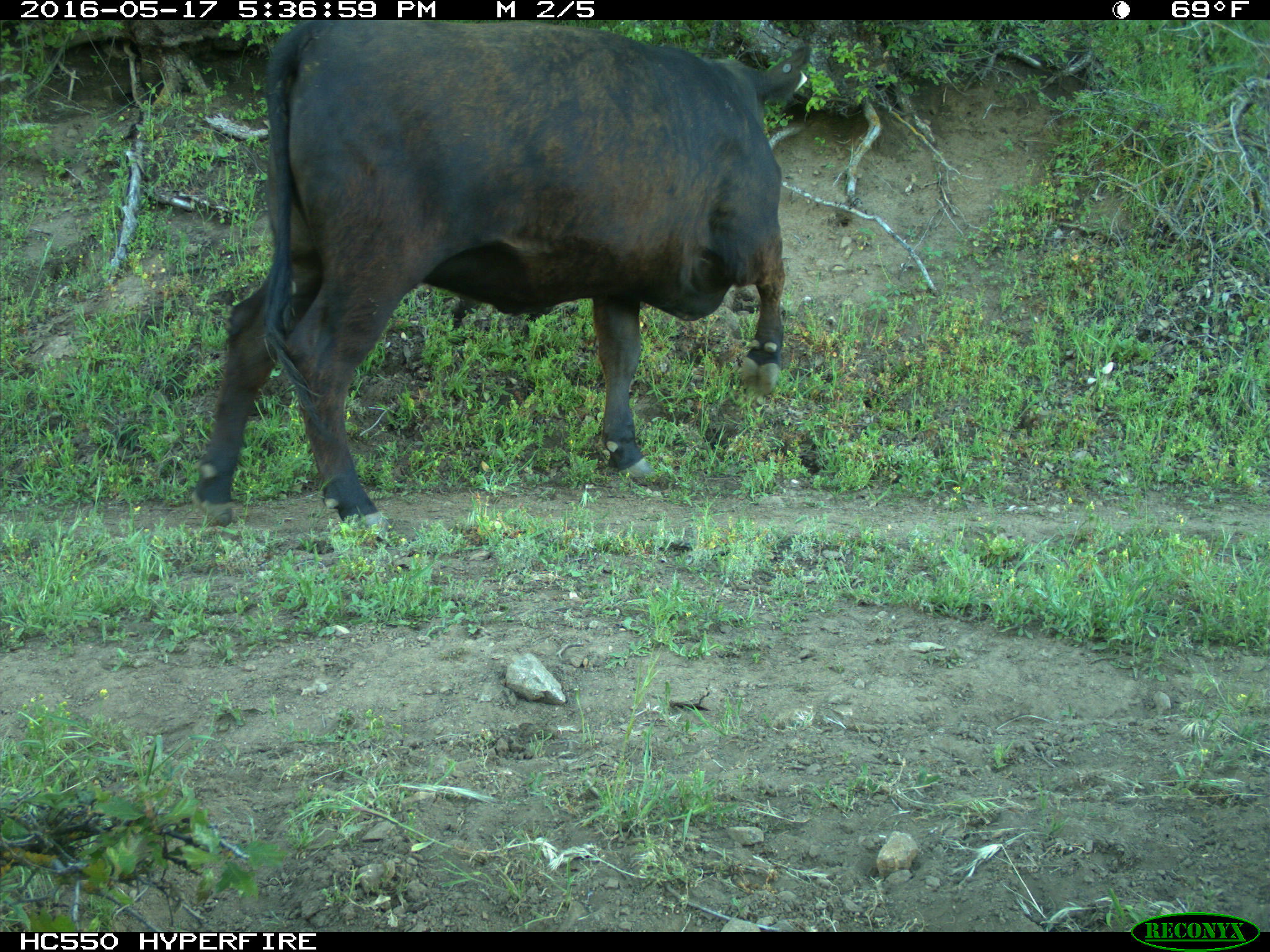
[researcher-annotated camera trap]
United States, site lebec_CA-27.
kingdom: Animalia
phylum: Chordata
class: Mammalia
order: Artiodactyla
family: Bovidae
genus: Bos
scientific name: Bos taurus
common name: domestic cow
Bos taurus (domestic cow).